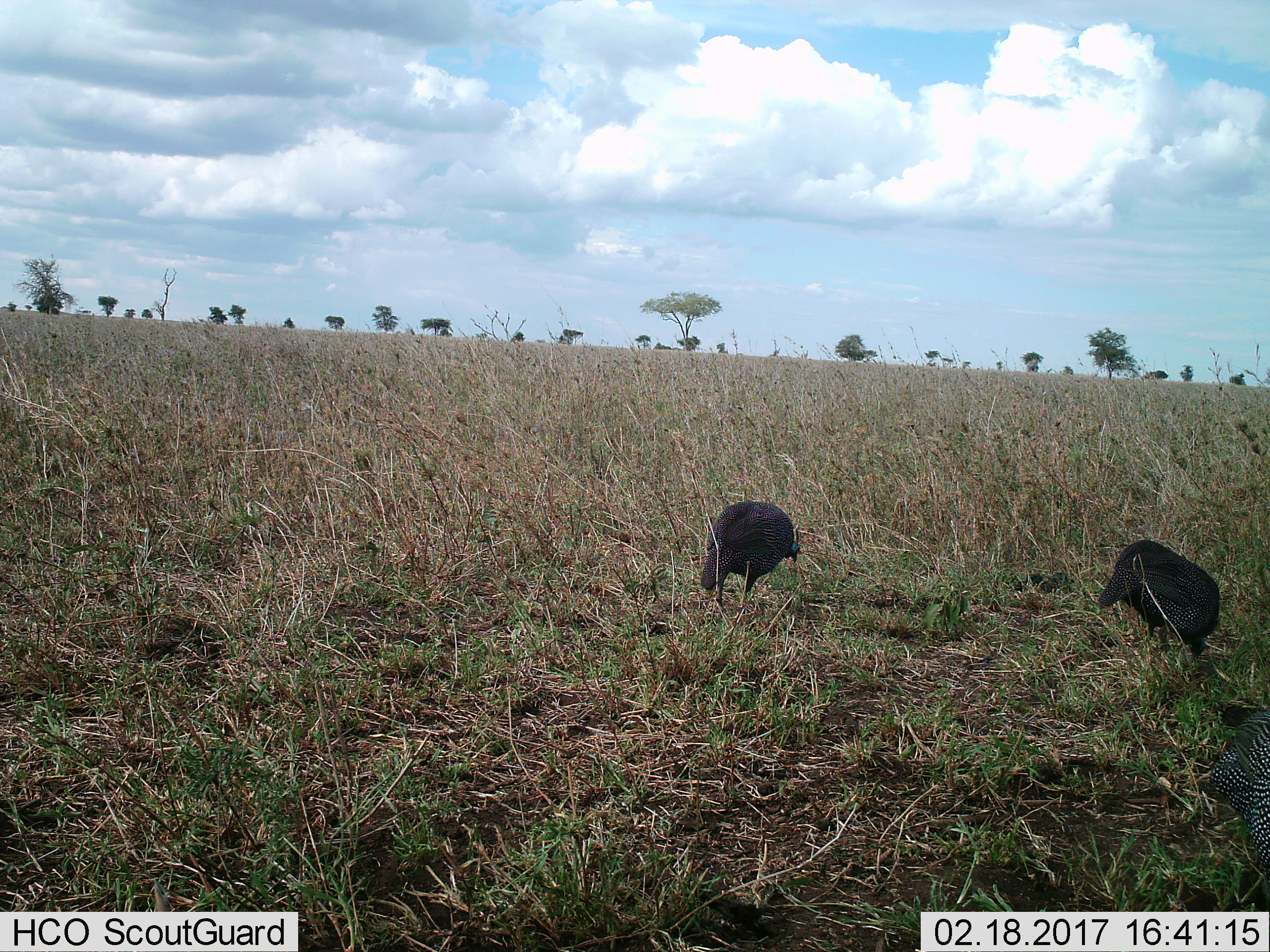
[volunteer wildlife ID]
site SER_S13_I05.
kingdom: Animalia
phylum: Chordata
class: Aves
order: Galliformes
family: Numididae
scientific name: Numididae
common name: guineafowl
Guineafowl (Numididae), count 3. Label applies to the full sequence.